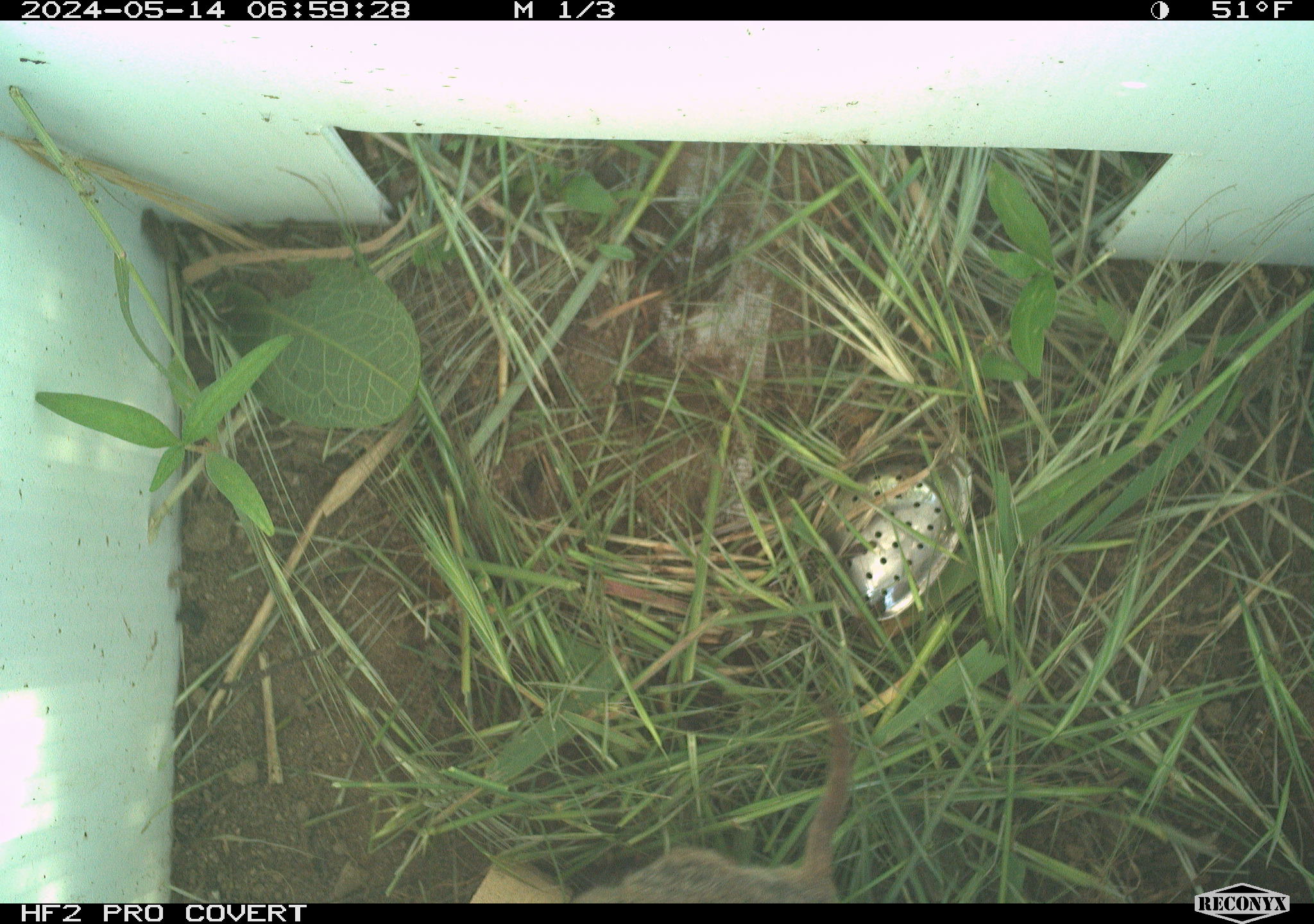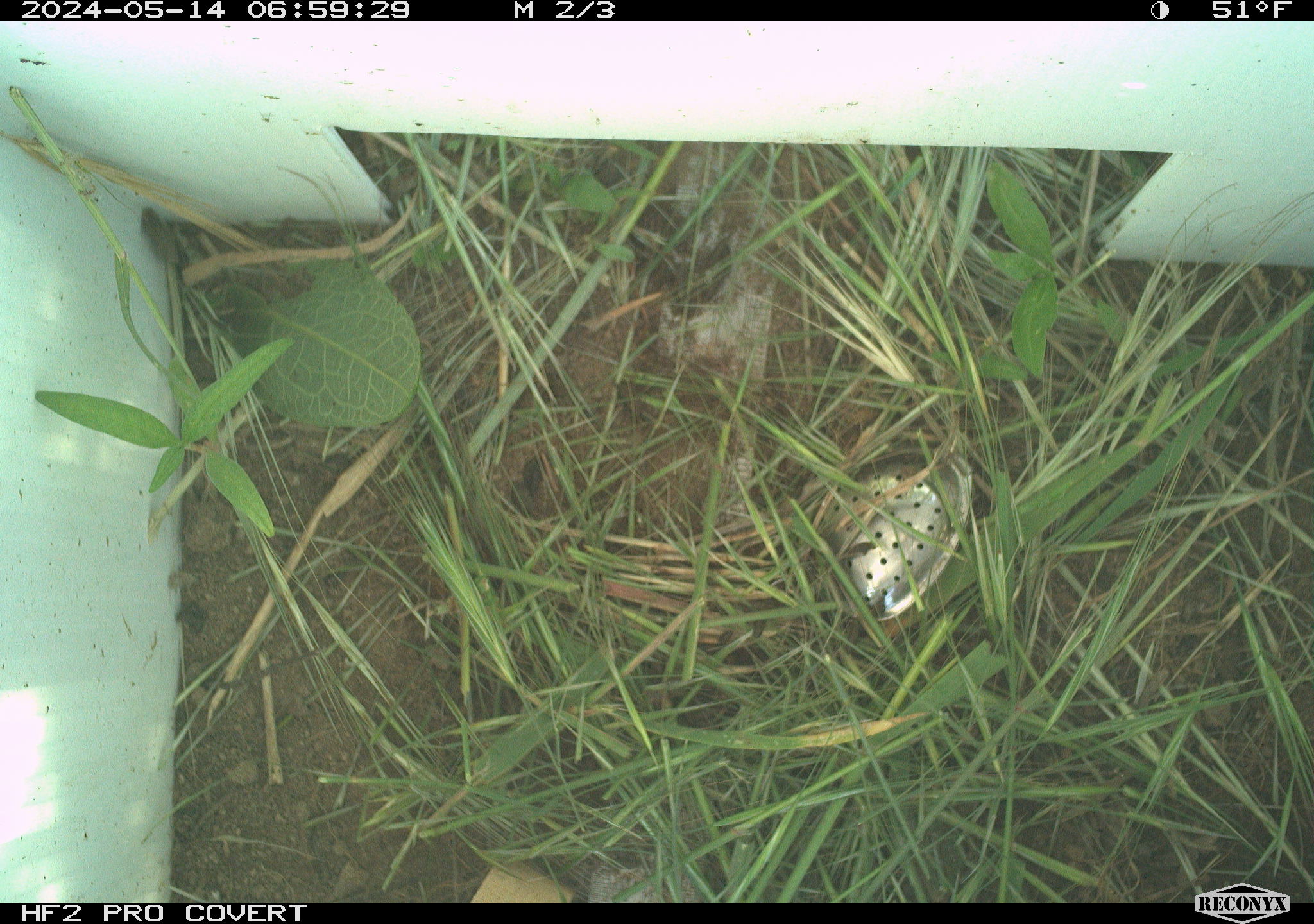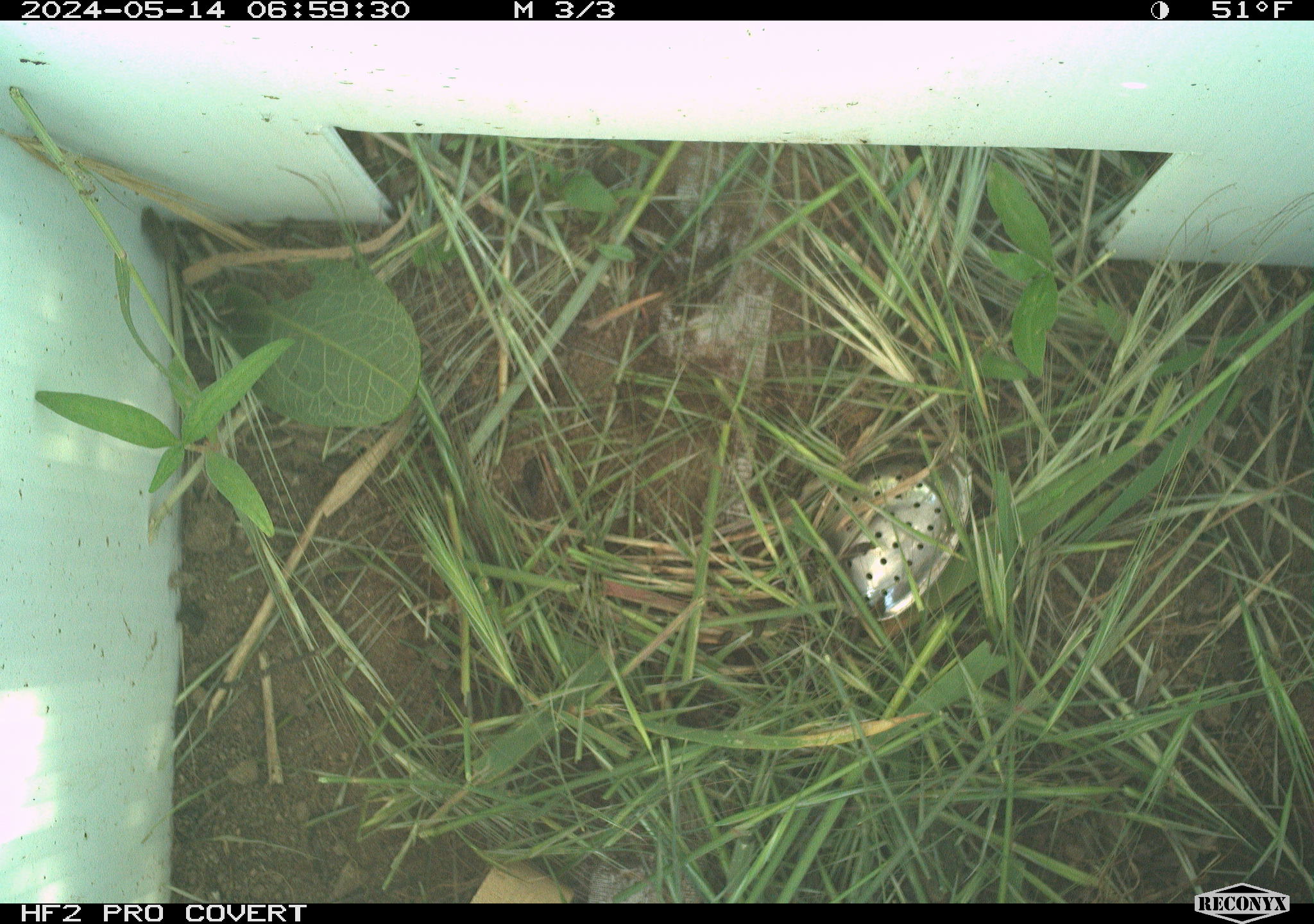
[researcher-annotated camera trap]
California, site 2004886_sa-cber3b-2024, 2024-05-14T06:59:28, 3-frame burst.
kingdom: Animalia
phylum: Chordata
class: Mammalia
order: Rodentia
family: Cricetidae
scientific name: Arvicolinae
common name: voles, lemmings, and muskrats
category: arvicolinae subfamily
Arvicolinae subfamily (voles, lemmings, and muskrats) (Arvicolinae).